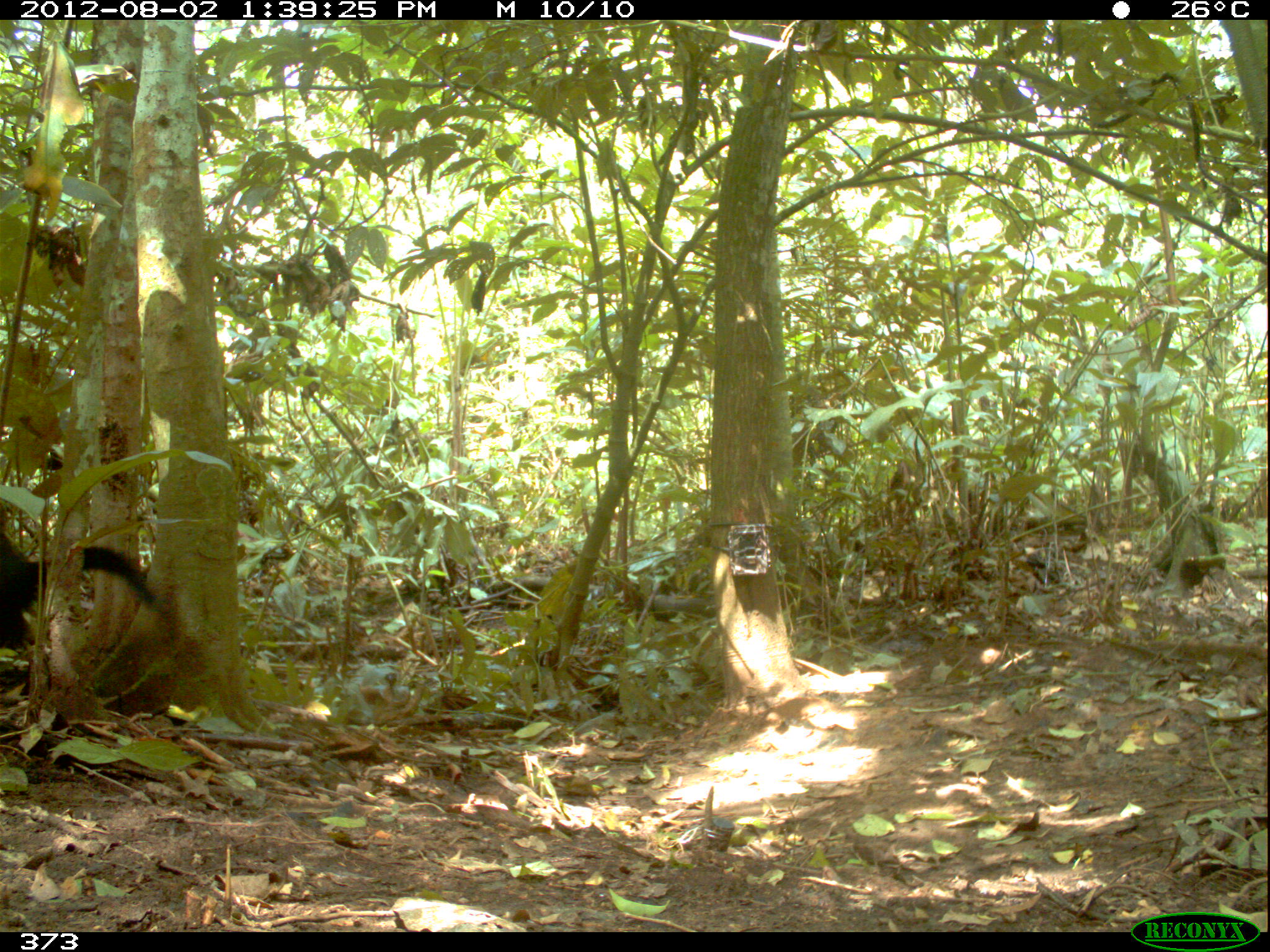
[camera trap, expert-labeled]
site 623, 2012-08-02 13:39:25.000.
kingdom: Animalia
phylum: Chordata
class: Mammalia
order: Carnivora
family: Mustelidae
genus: Eira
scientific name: Eira barbara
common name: tayra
Eira barbara (tayra).